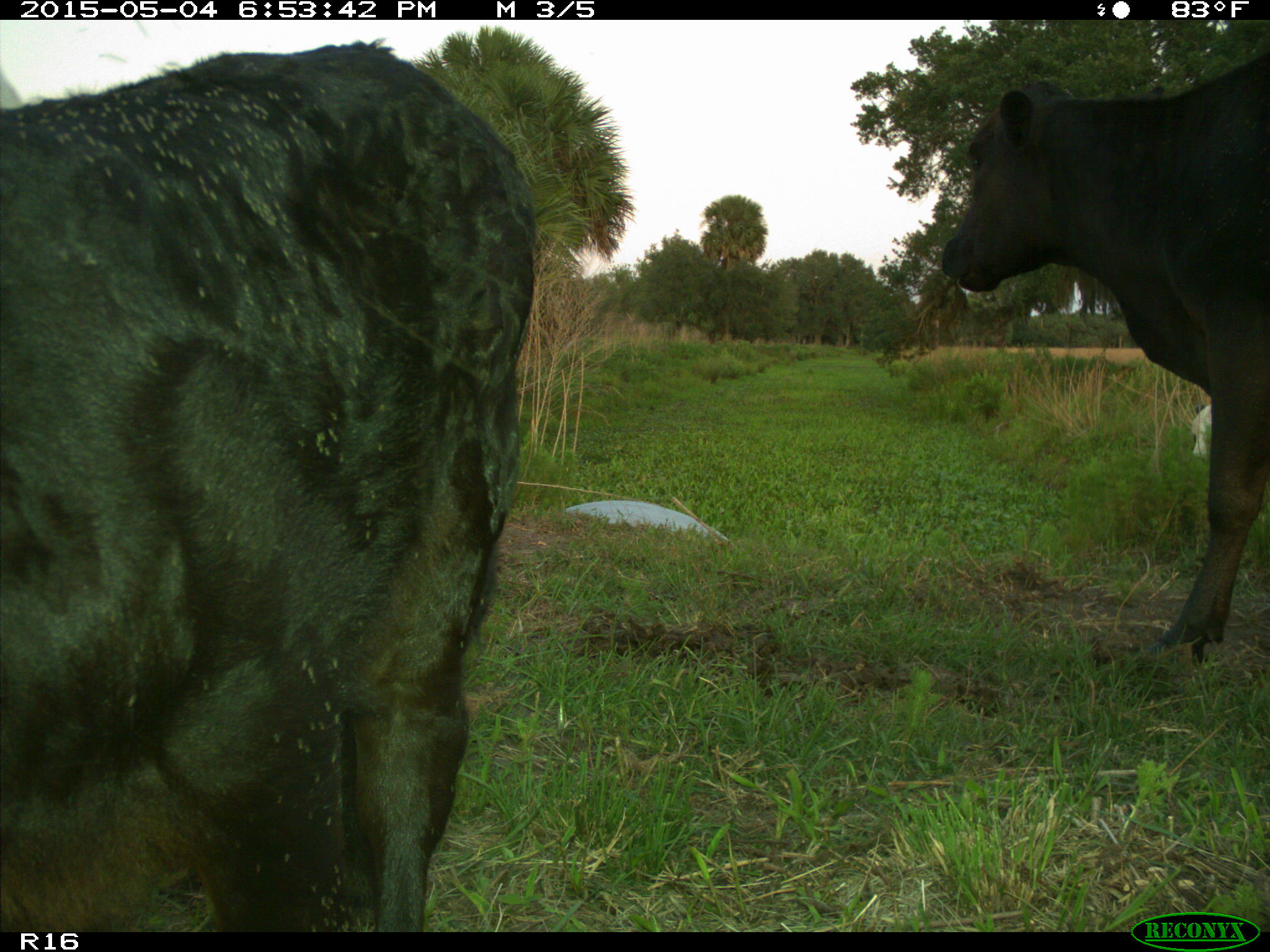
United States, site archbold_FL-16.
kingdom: Animalia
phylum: Chordata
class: Mammalia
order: Artiodactyla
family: Bovidae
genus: Bos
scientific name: Bos taurus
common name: domestic cow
Bos taurus (domestic cow).